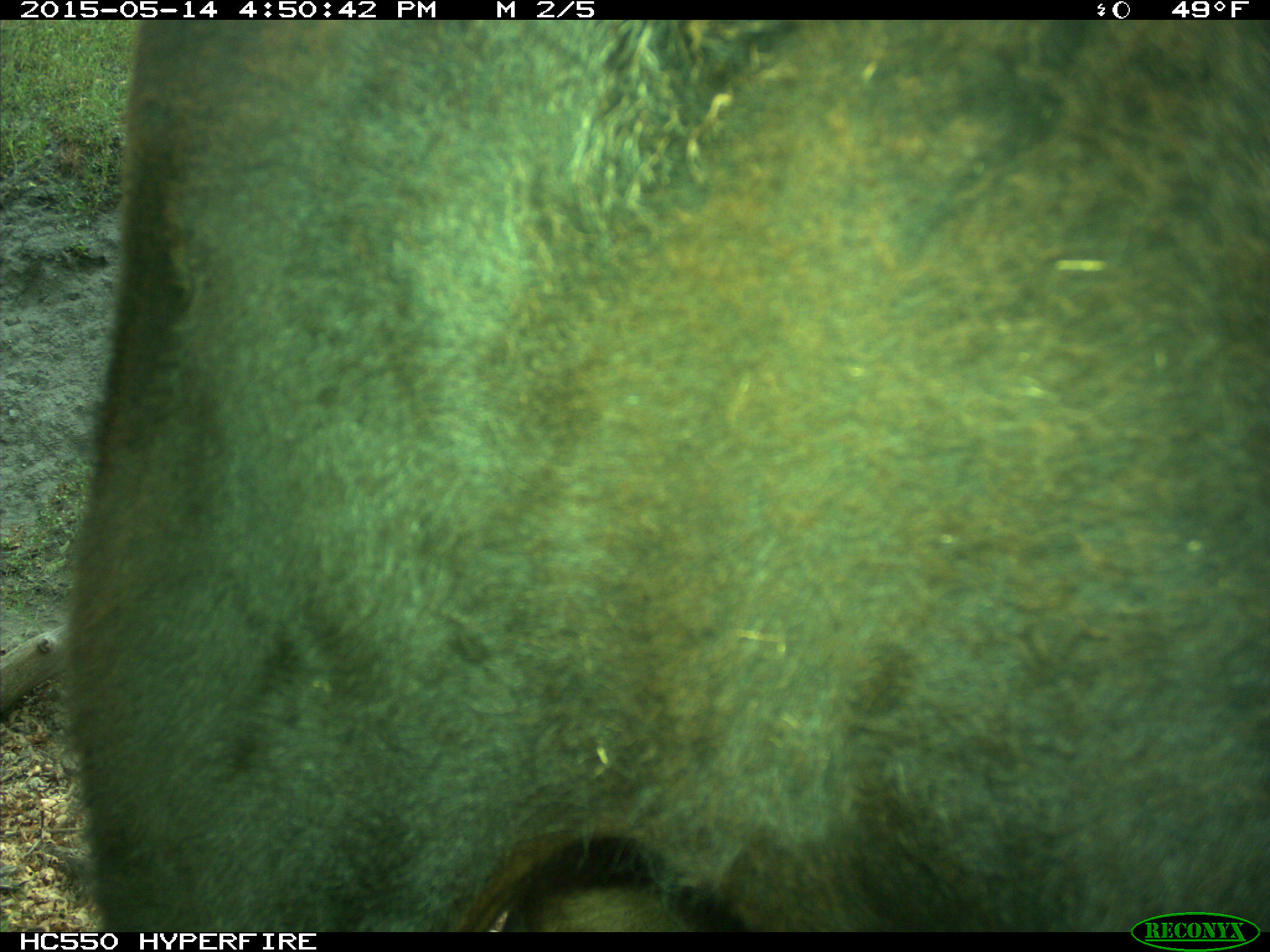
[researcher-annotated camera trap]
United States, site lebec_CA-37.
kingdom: Animalia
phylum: Chordata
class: Mammalia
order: Artiodactyla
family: Bovidae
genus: Bos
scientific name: Bos taurus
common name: domestic cow